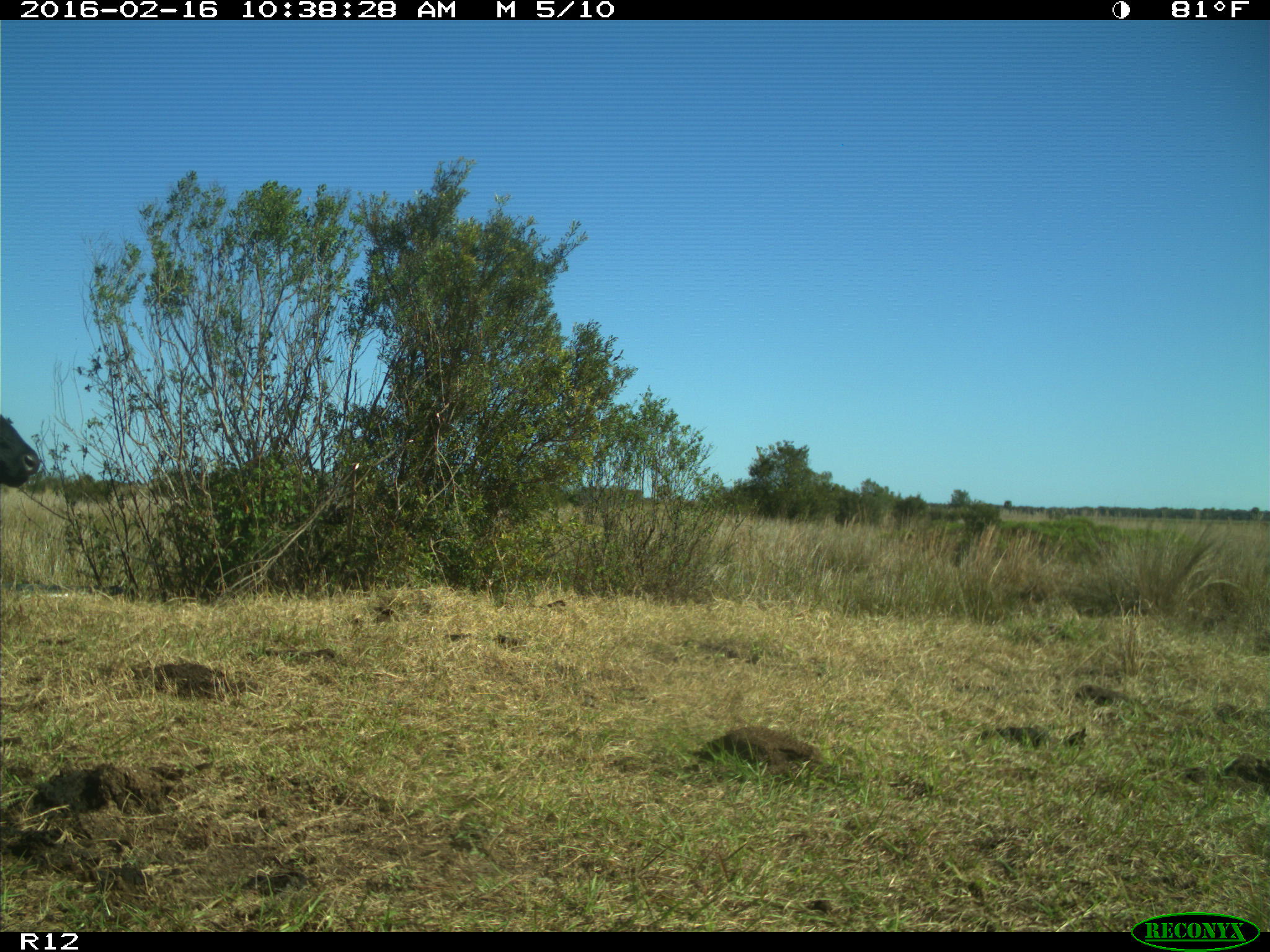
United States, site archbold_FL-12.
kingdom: Animalia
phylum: Chordata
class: Mammalia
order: Artiodactyla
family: Bovidae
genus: Bos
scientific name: Bos taurus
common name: domestic cow